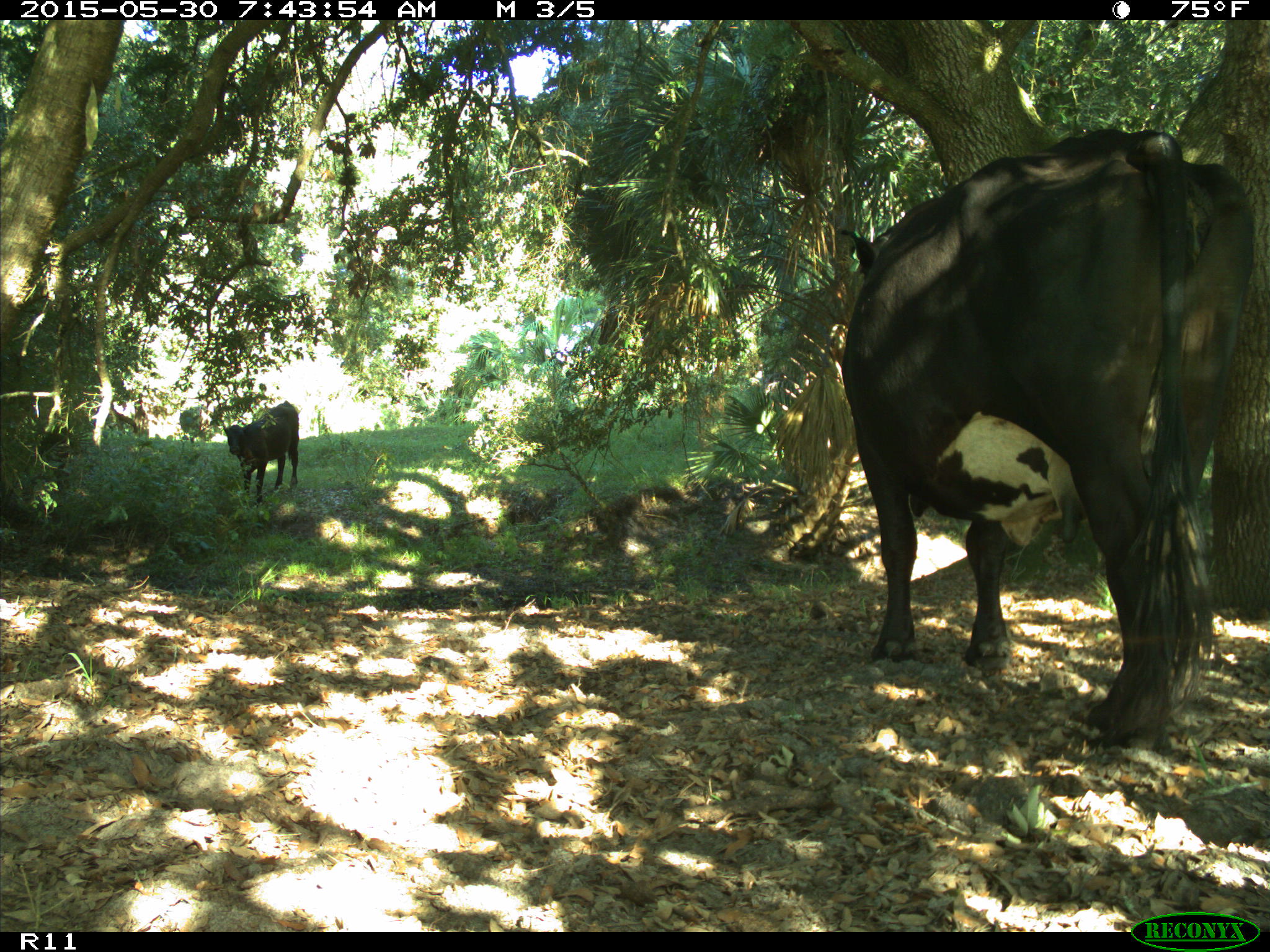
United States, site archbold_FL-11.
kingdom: Animalia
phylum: Chordata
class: Mammalia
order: Artiodactyla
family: Bovidae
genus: Bos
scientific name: Bos taurus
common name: domestic cow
Bos taurus (domestic cow).